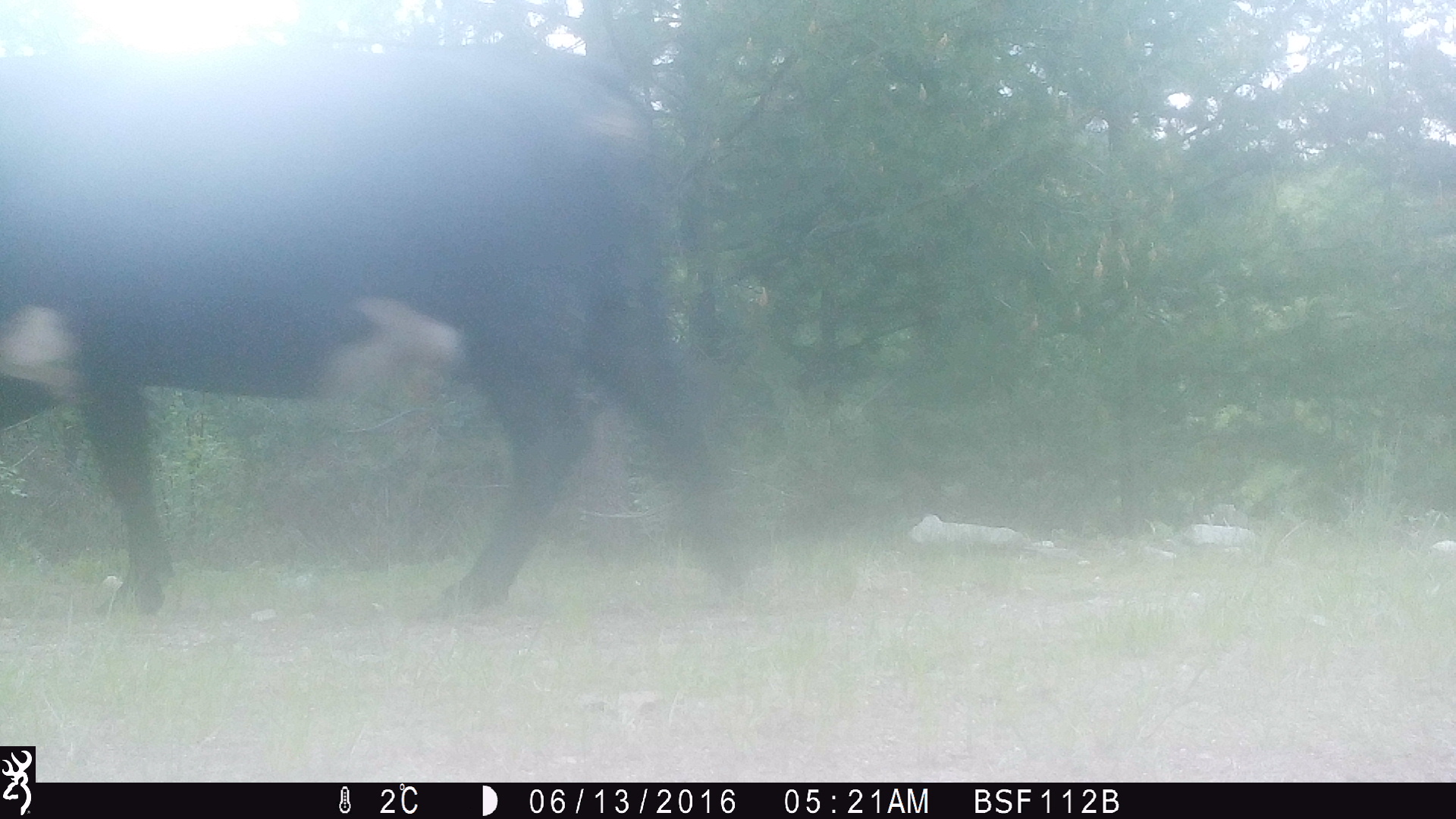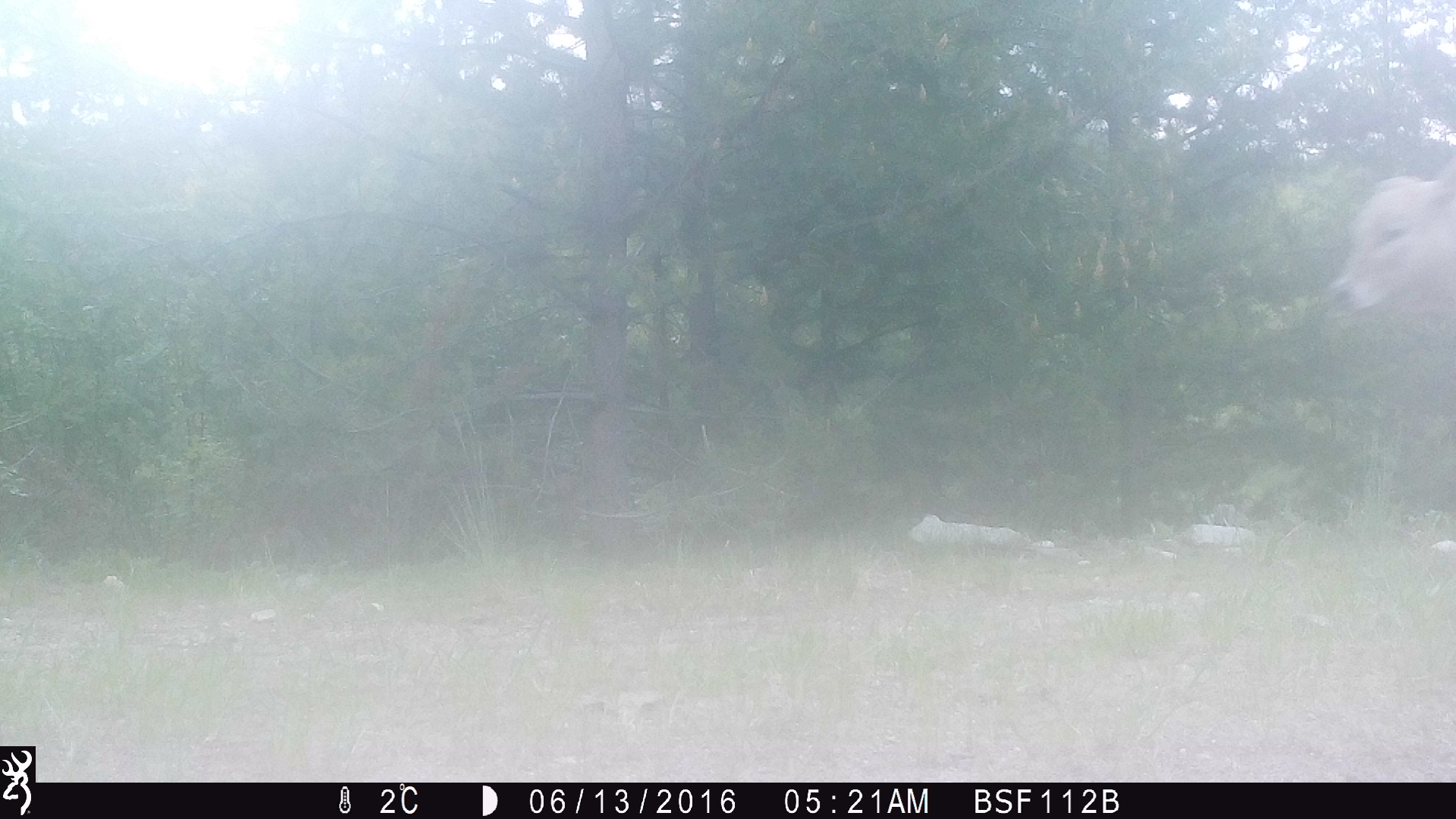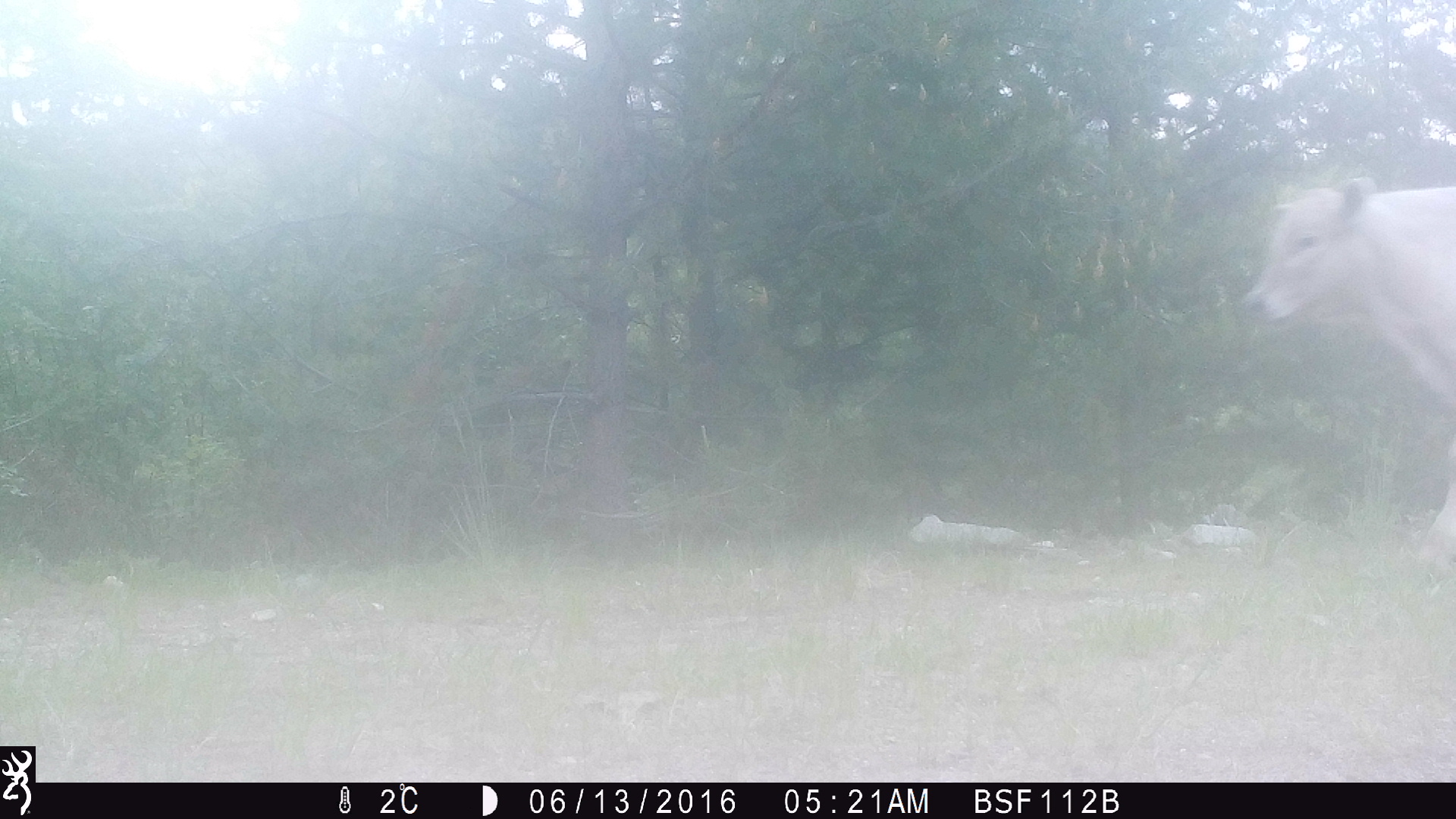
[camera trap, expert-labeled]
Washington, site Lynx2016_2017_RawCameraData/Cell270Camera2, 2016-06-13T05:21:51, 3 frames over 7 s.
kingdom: Animalia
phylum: Chordata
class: Mammalia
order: Artiodactyla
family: Bovidae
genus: Bos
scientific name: Bos taurus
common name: domestic cattle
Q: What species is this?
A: Domestic cattle (Bos taurus).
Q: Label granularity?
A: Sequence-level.